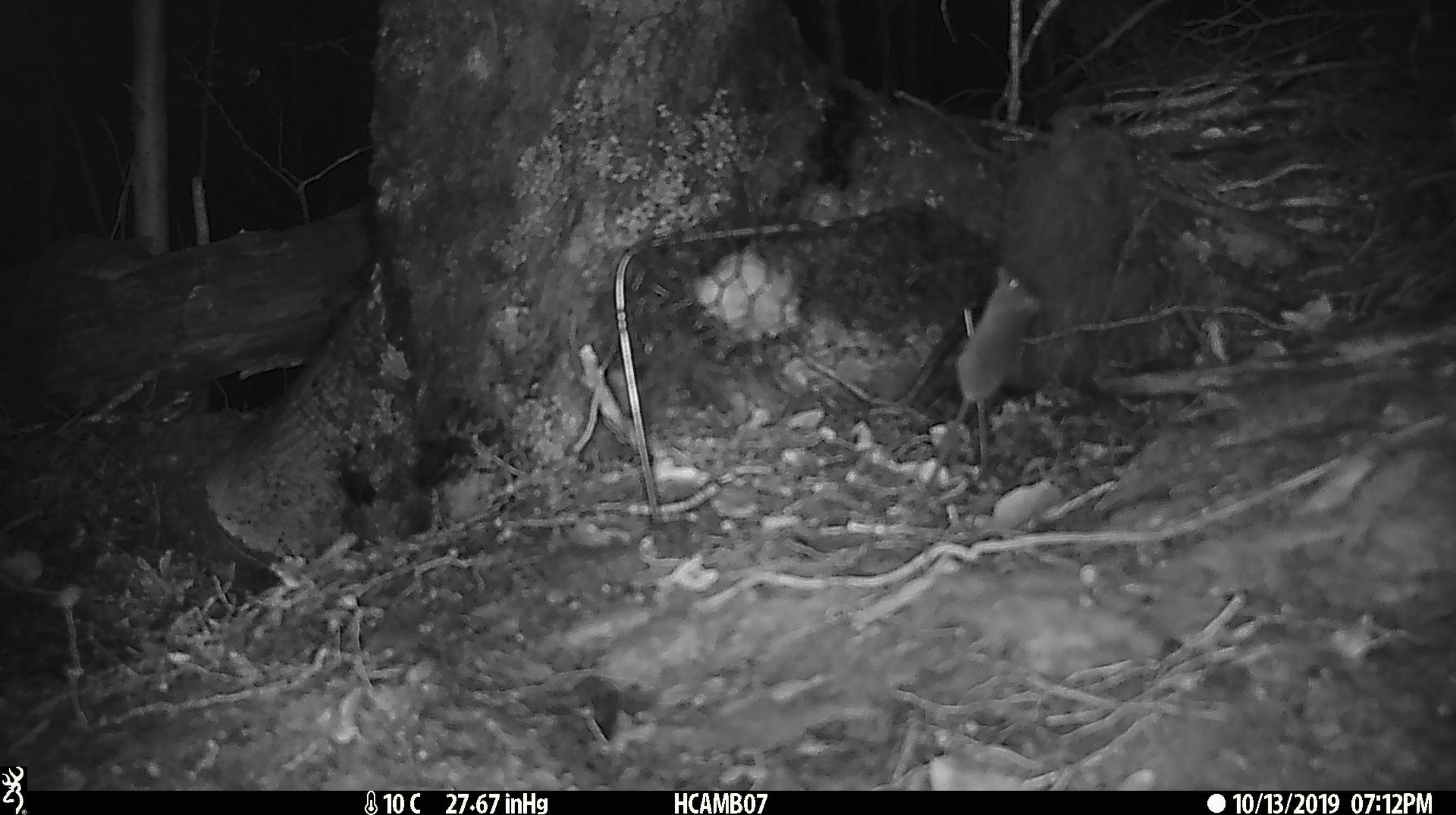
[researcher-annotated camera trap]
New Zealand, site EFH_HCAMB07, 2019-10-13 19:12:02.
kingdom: Animalia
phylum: Chordata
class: Mammalia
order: Rodentia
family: Muridae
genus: Mus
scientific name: Mus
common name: mouse